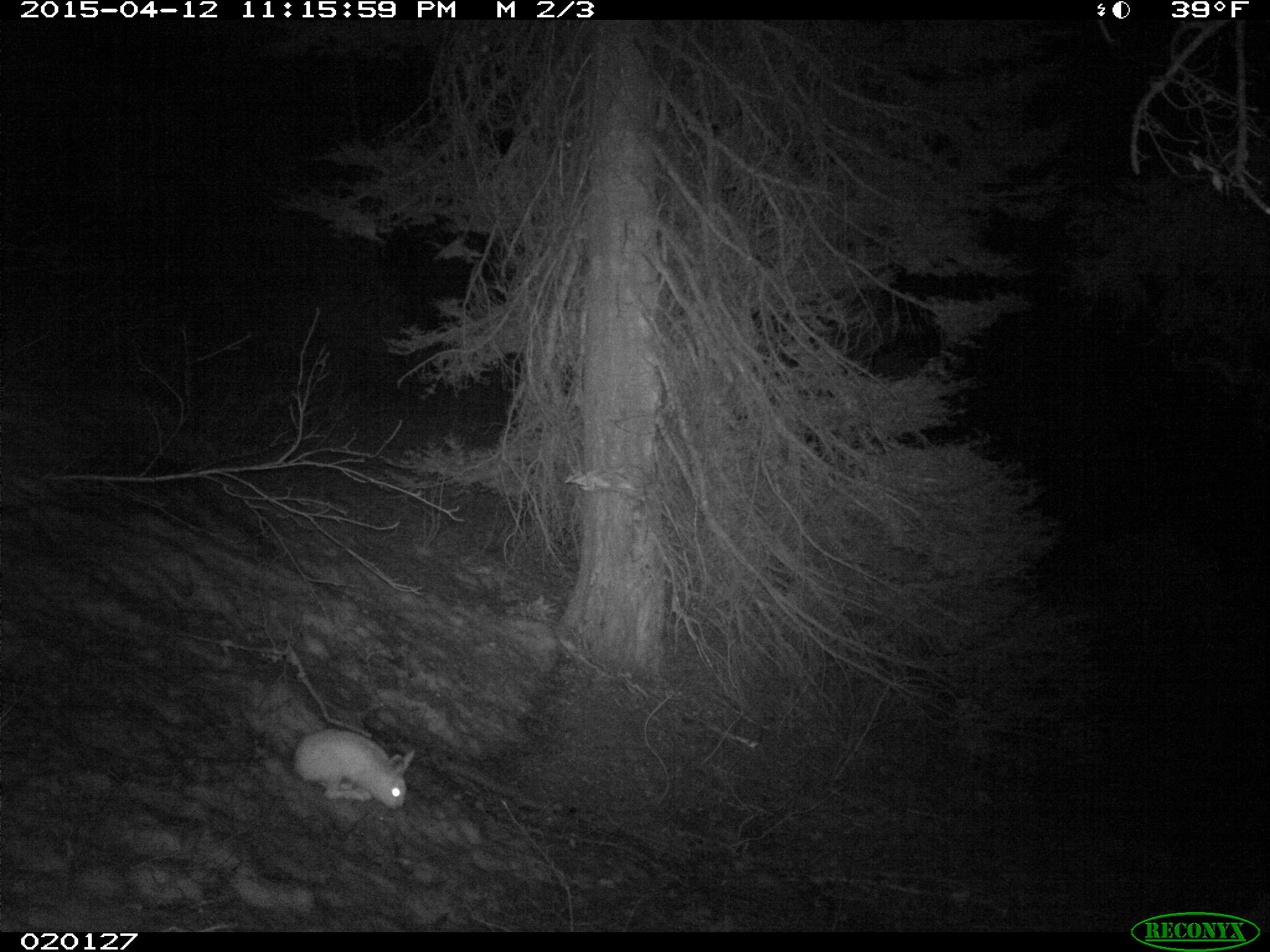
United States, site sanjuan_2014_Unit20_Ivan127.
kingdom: Animalia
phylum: Chordata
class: Mammalia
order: Lagomorpha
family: Leporidae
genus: Lepus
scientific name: Lepus americanus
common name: snowshoe hare